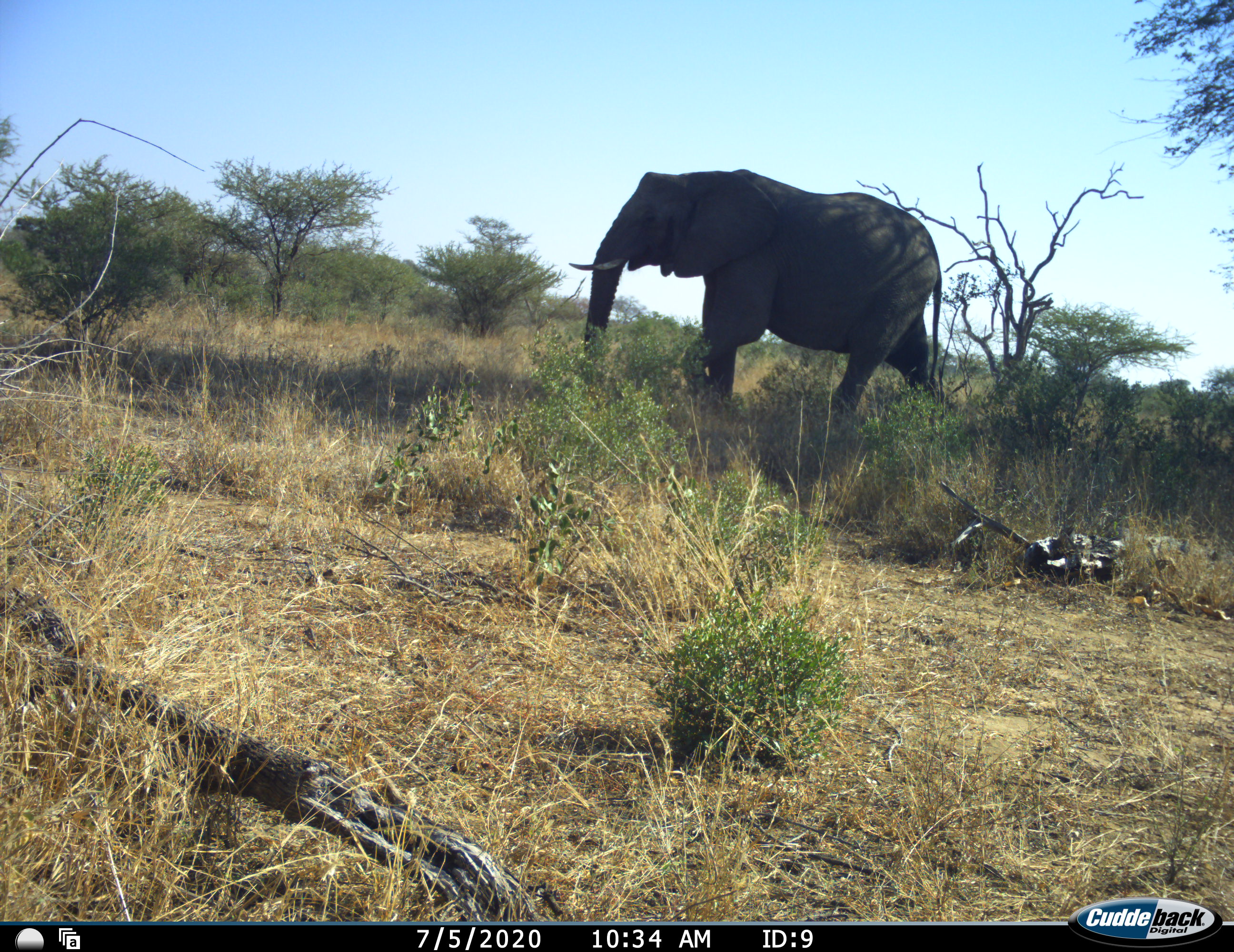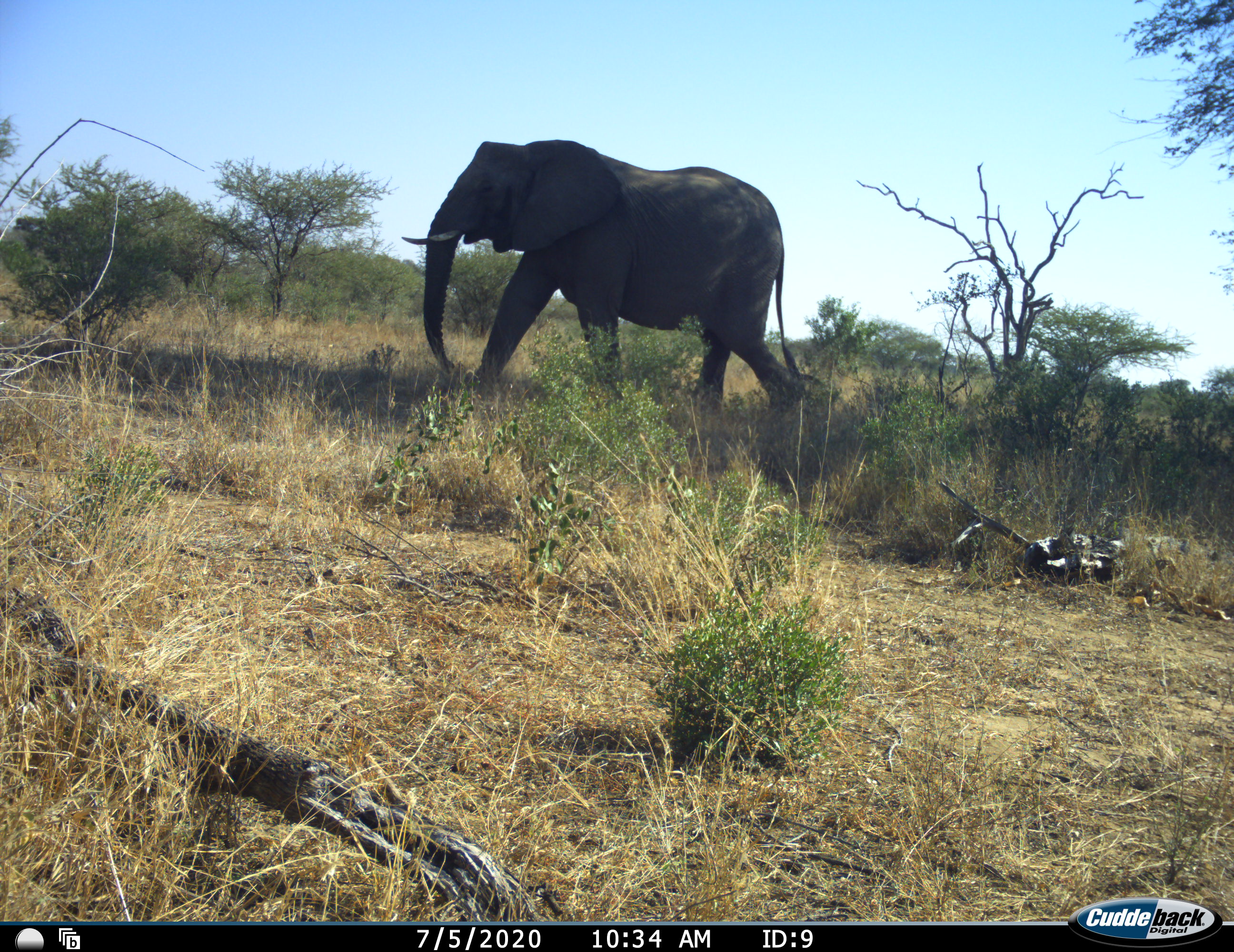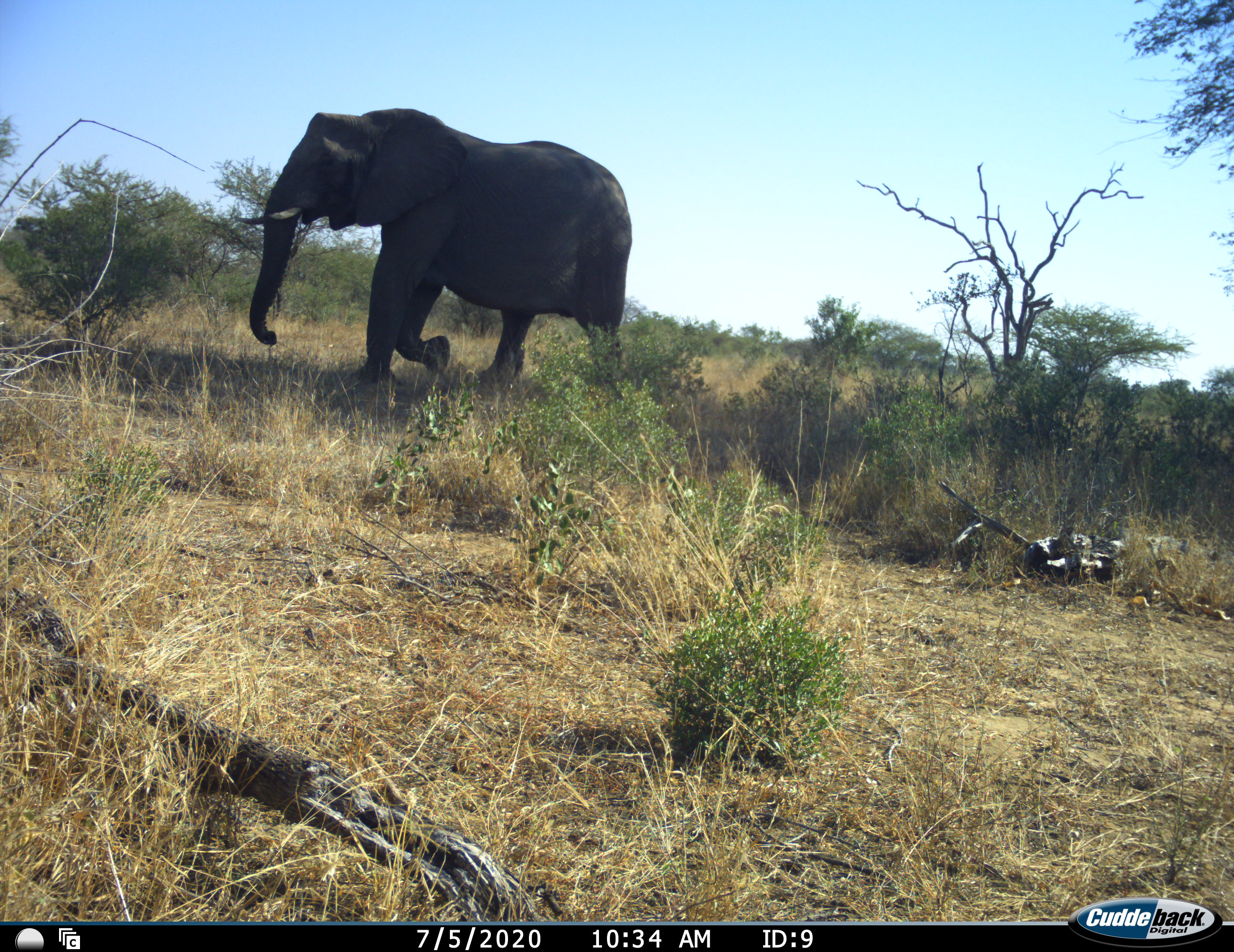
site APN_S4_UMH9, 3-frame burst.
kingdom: Animalia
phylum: Chordata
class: Mammalia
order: Proboscidea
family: Elephantidae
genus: Loxodonta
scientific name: Loxodonta africana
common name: african bush elephant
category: elephant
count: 1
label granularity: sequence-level